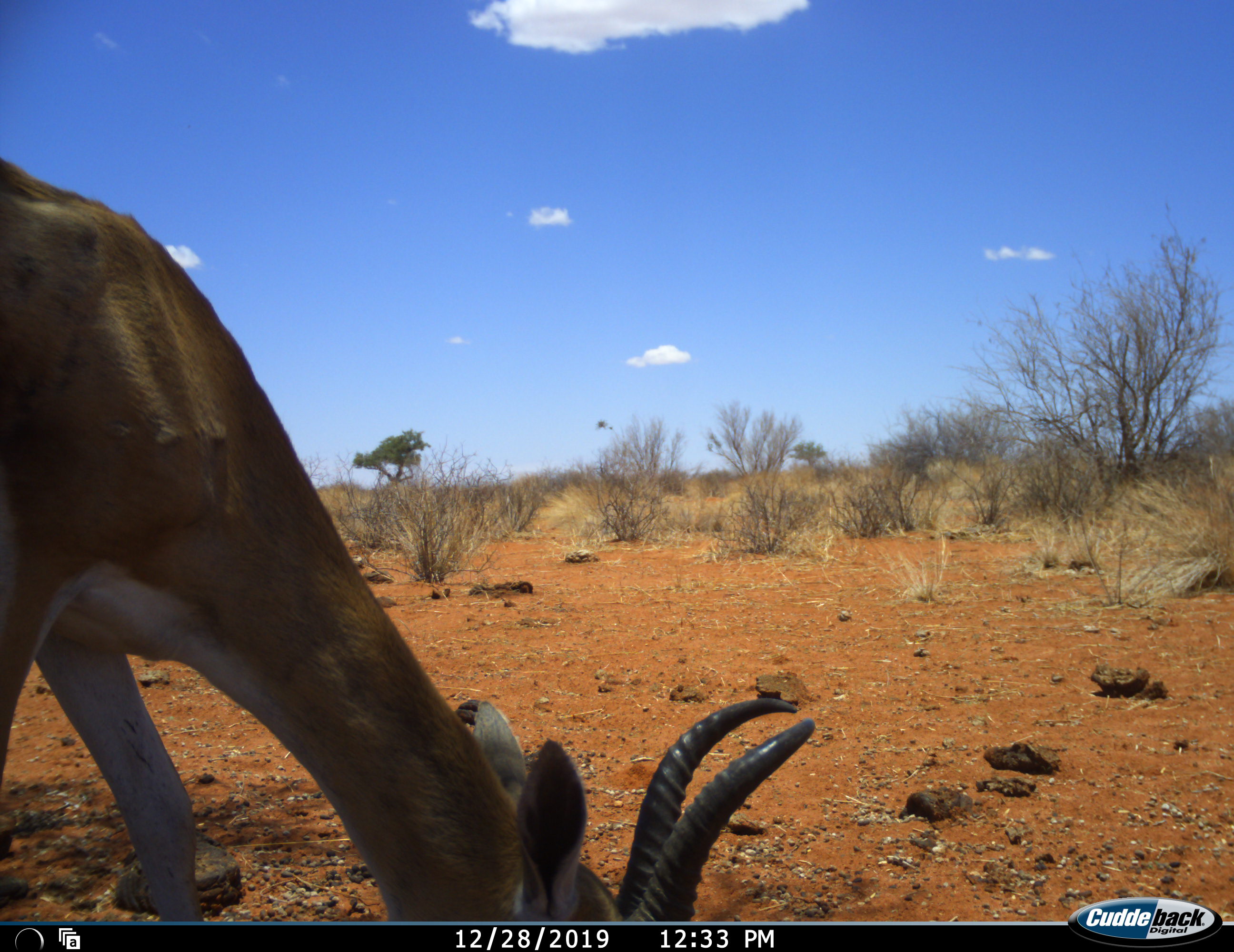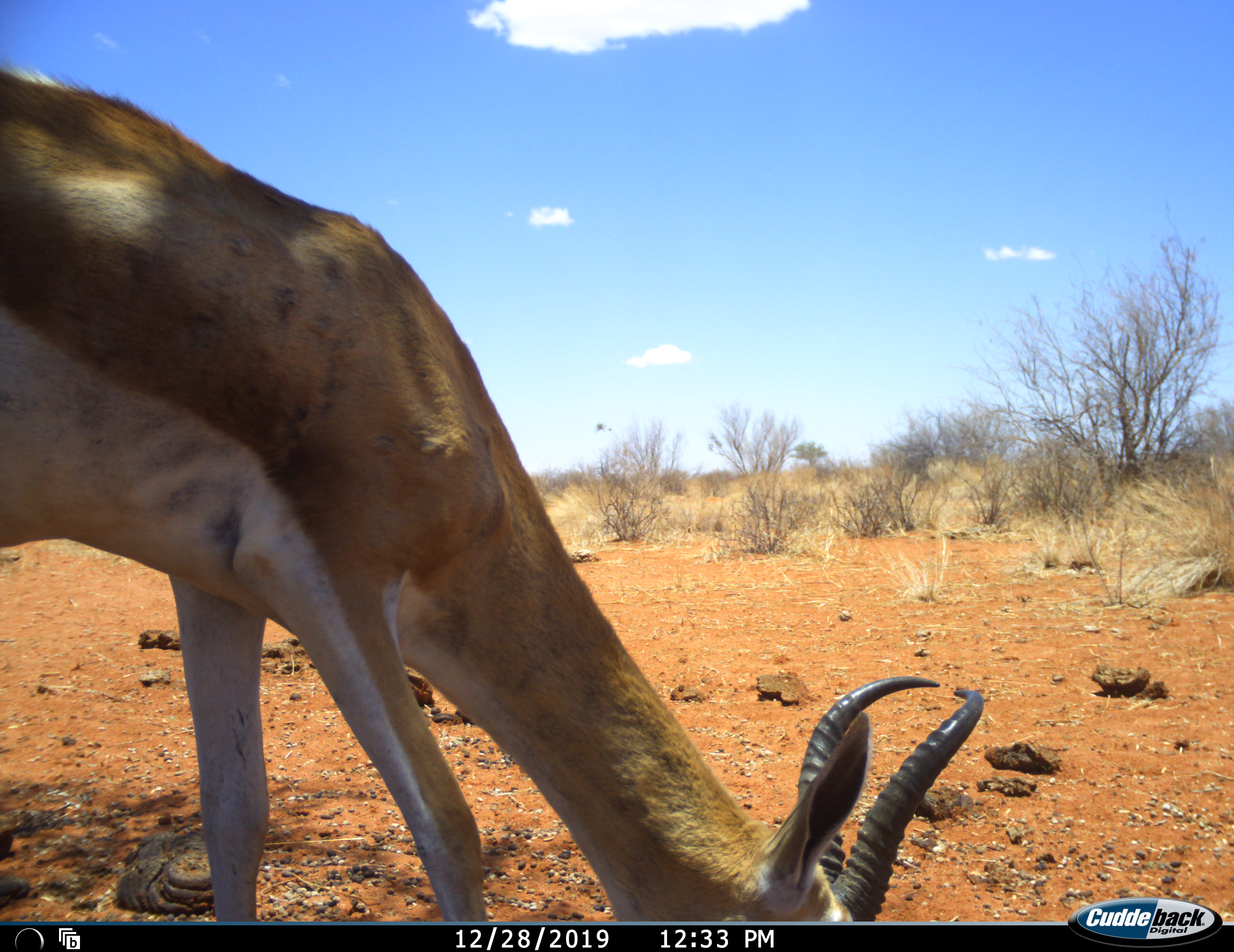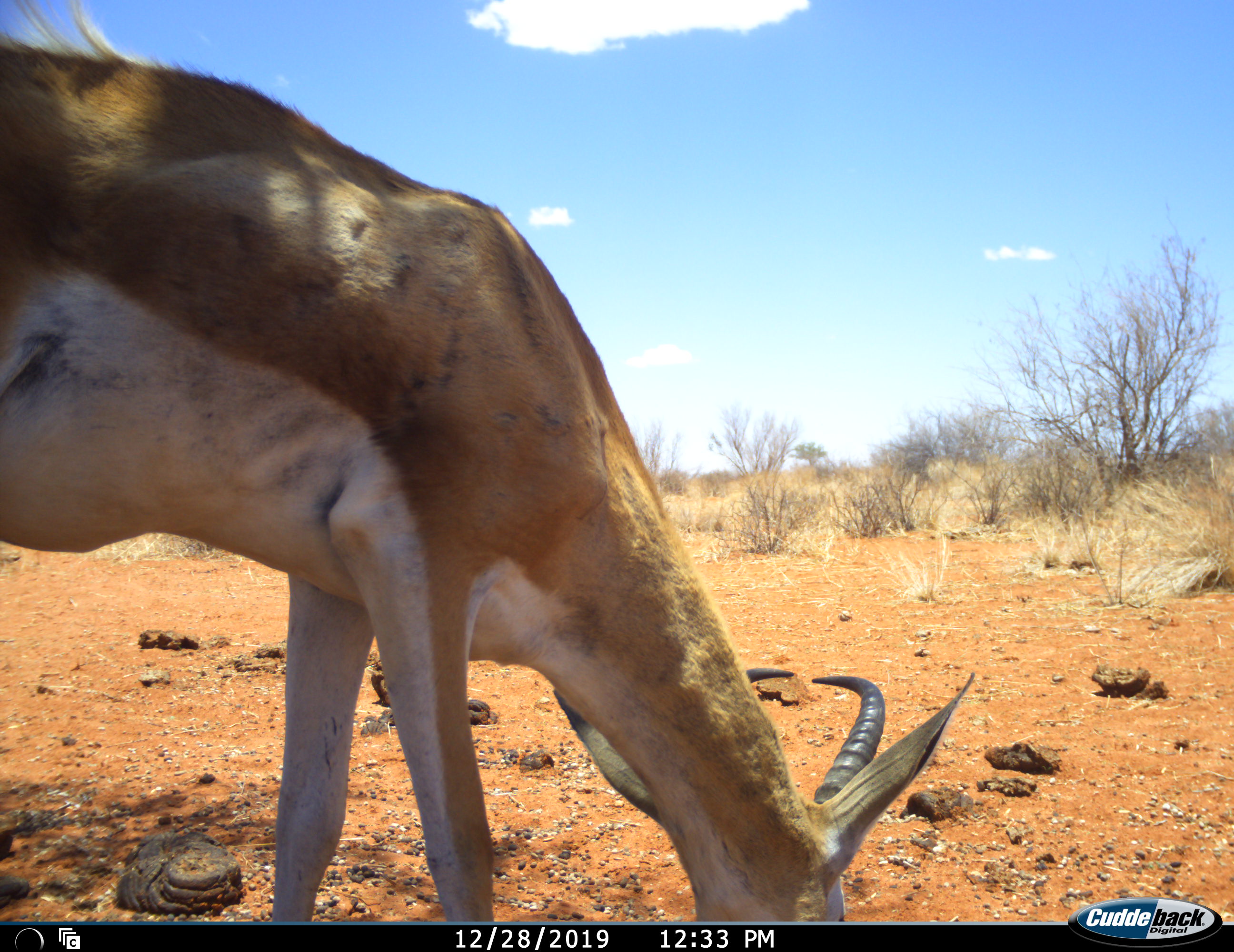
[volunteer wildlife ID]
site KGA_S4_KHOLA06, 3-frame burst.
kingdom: Animalia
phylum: Chordata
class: Mammalia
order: Artiodactyla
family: Bovidae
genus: Antidorcas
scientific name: Antidorcas marsupialis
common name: springbok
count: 1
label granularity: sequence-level